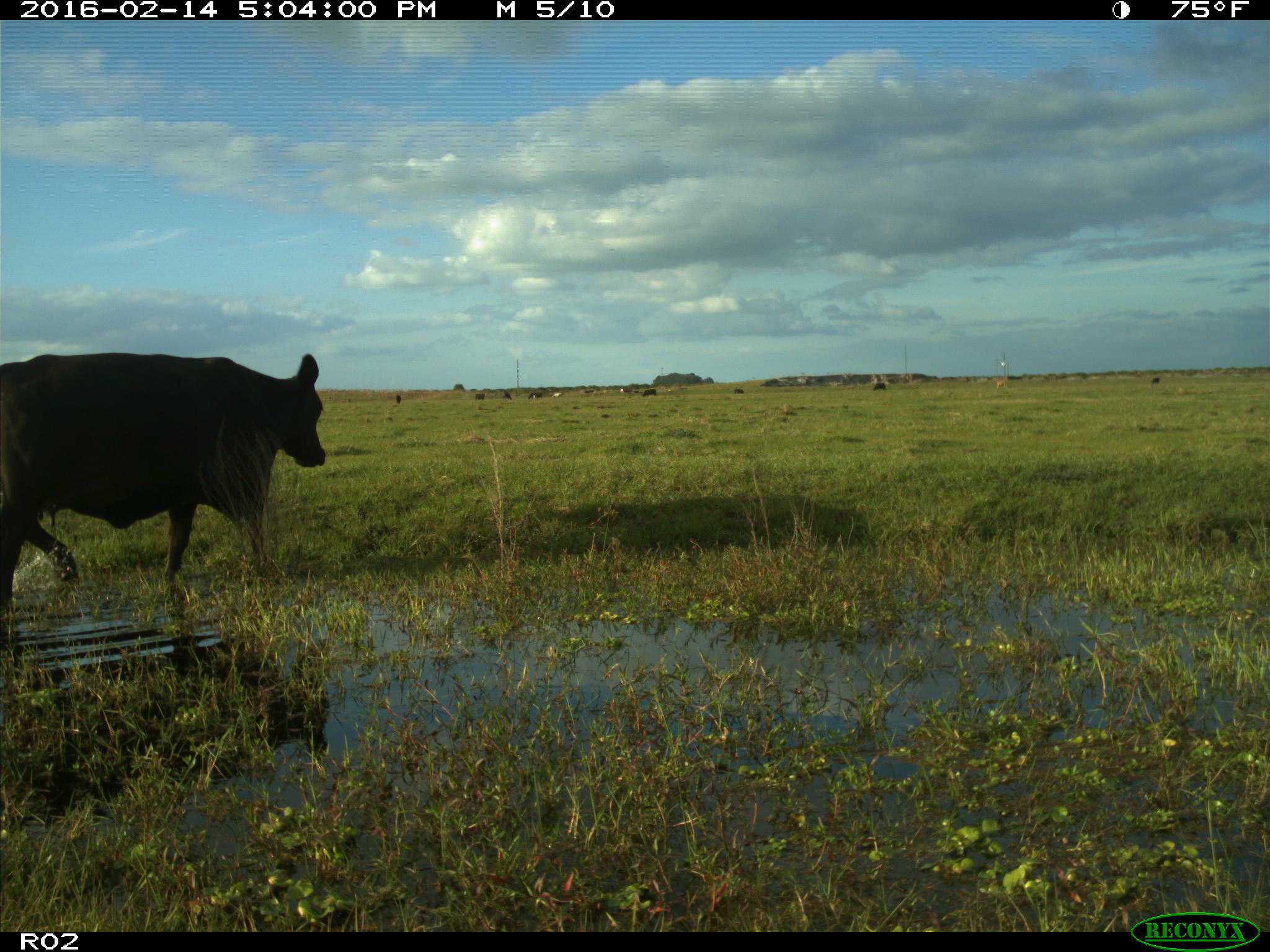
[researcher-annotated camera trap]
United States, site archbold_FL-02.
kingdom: Animalia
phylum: Chordata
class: Mammalia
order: Artiodactyla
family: Bovidae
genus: Bos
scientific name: Bos taurus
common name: domestic cow